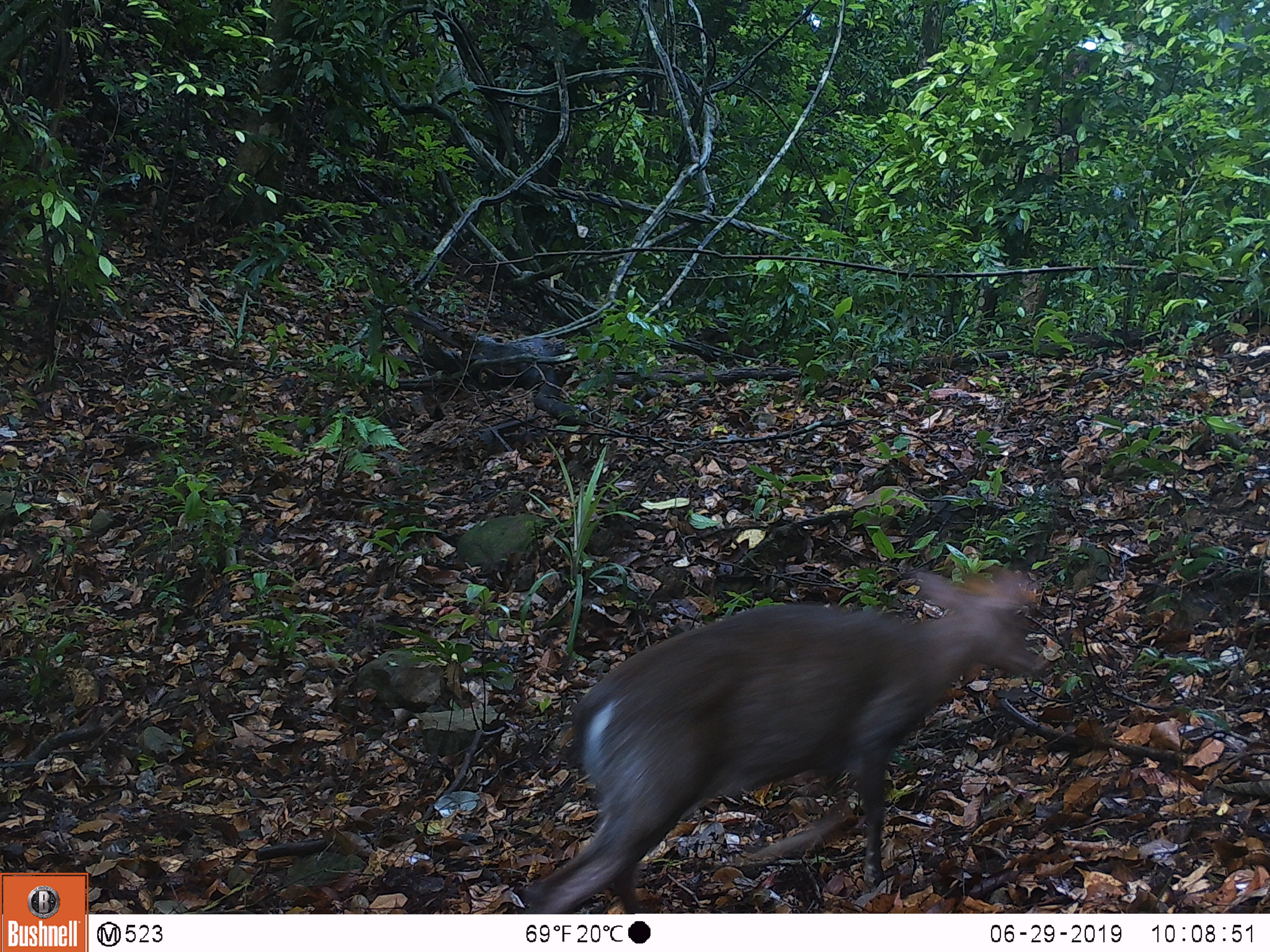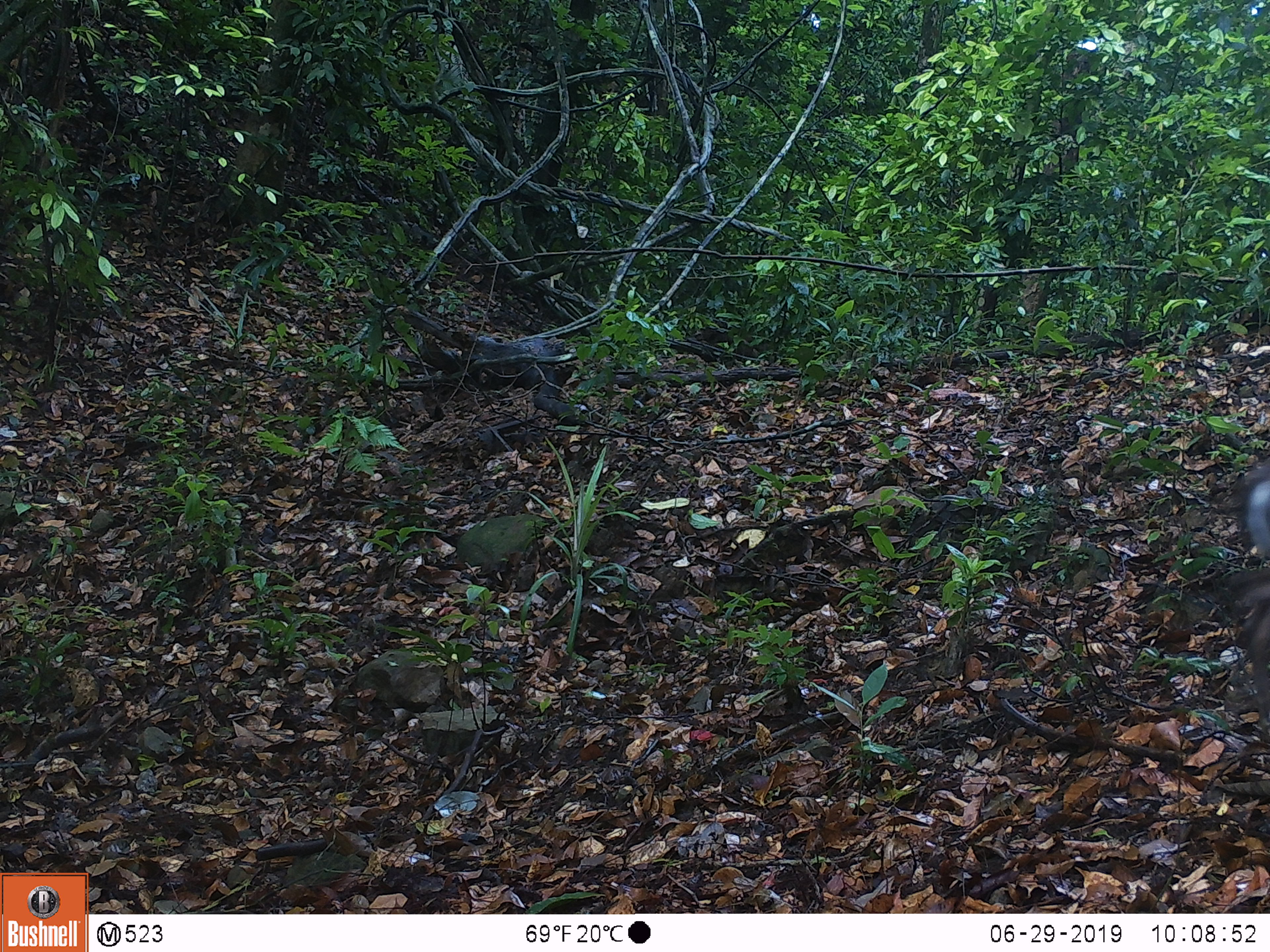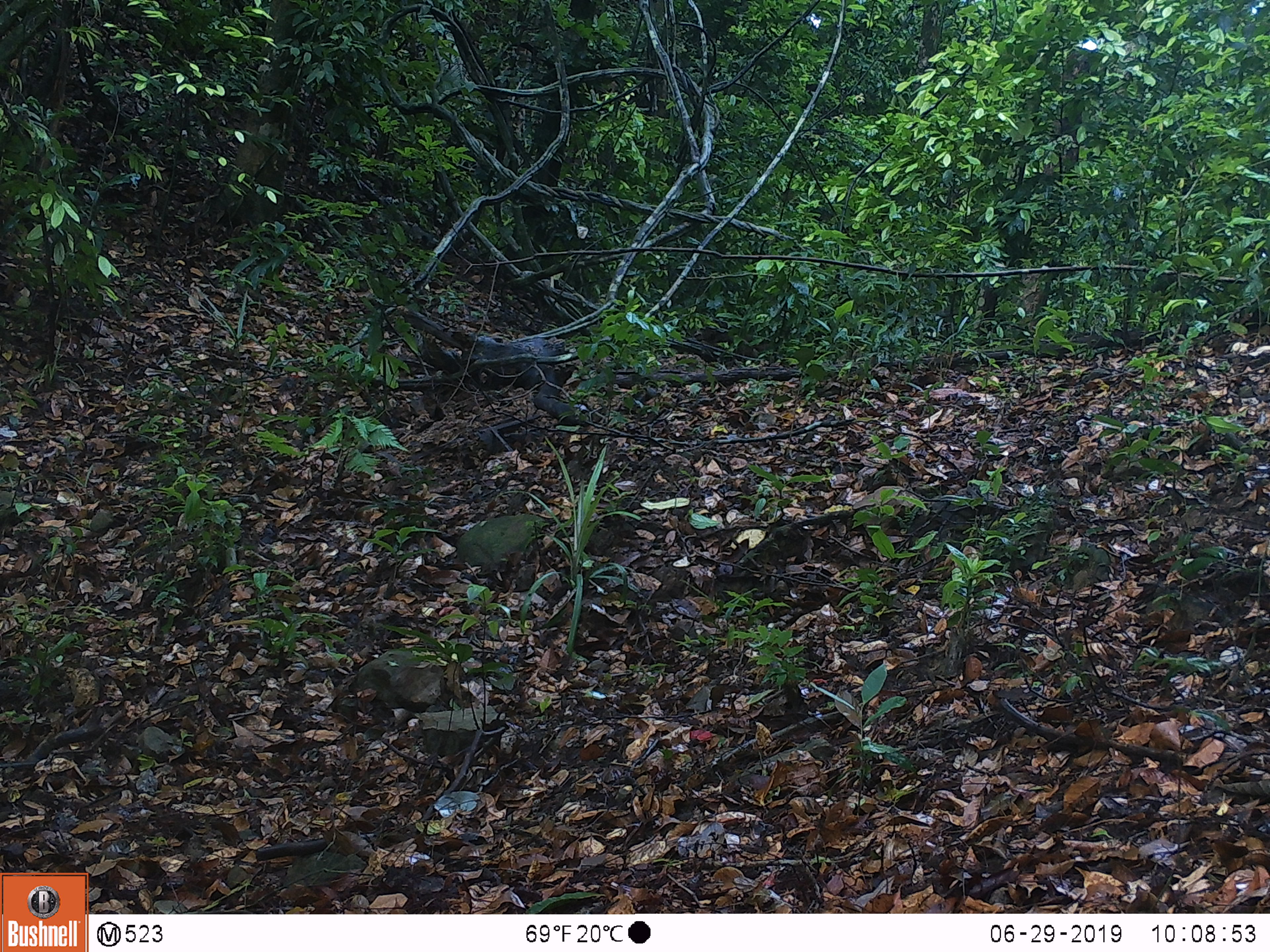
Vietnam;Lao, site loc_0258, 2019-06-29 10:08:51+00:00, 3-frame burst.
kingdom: Animalia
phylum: Chordata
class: Mammalia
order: Artiodactyla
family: Cervidae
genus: Muntiacus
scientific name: Muntiacus rooseveltorum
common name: roosevelt's muntjac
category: roosevelts muntjac group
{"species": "roosevelts muntjac group (roosevelt's muntjac) (Muntiacus rooseveltorum)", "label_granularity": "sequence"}